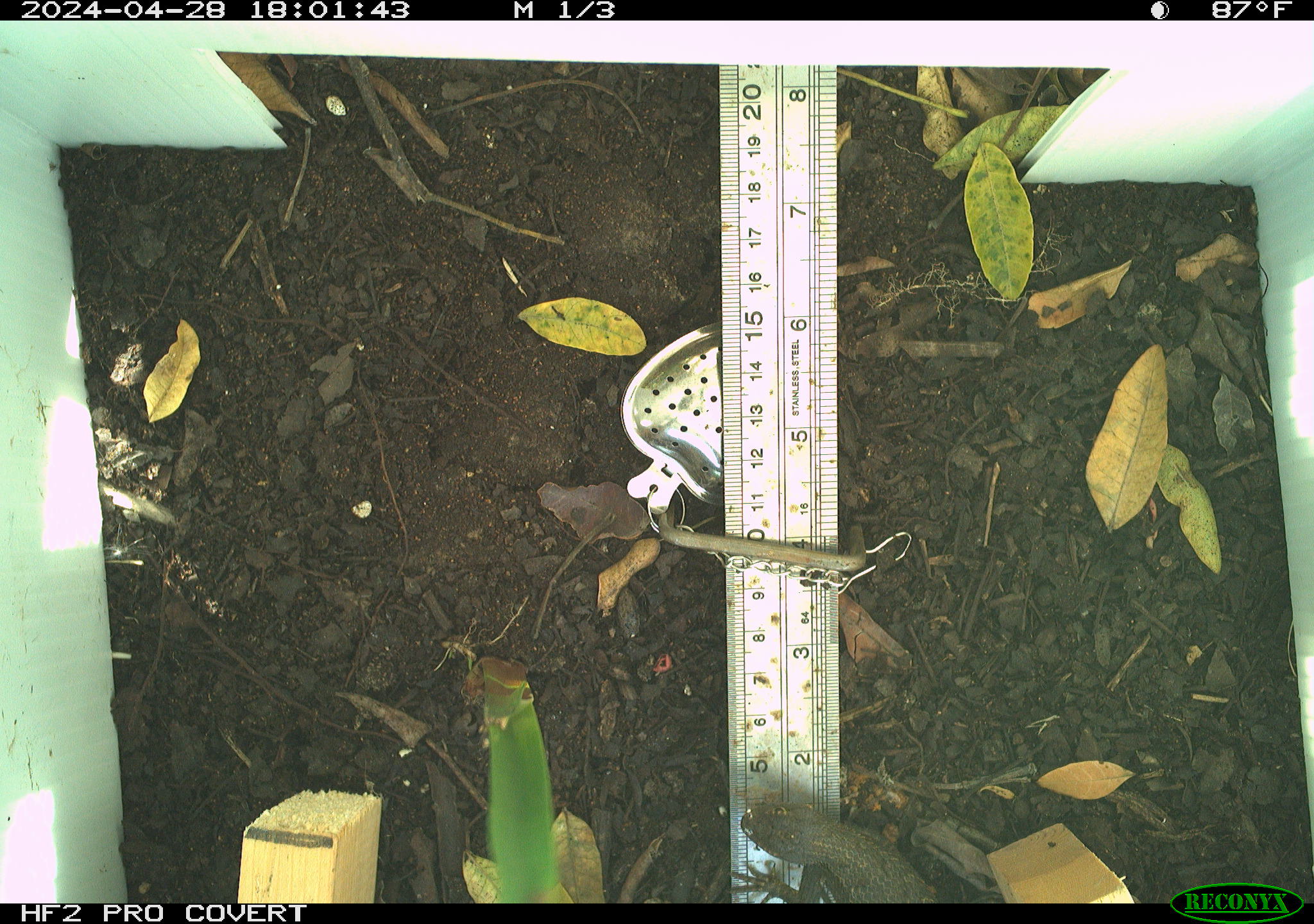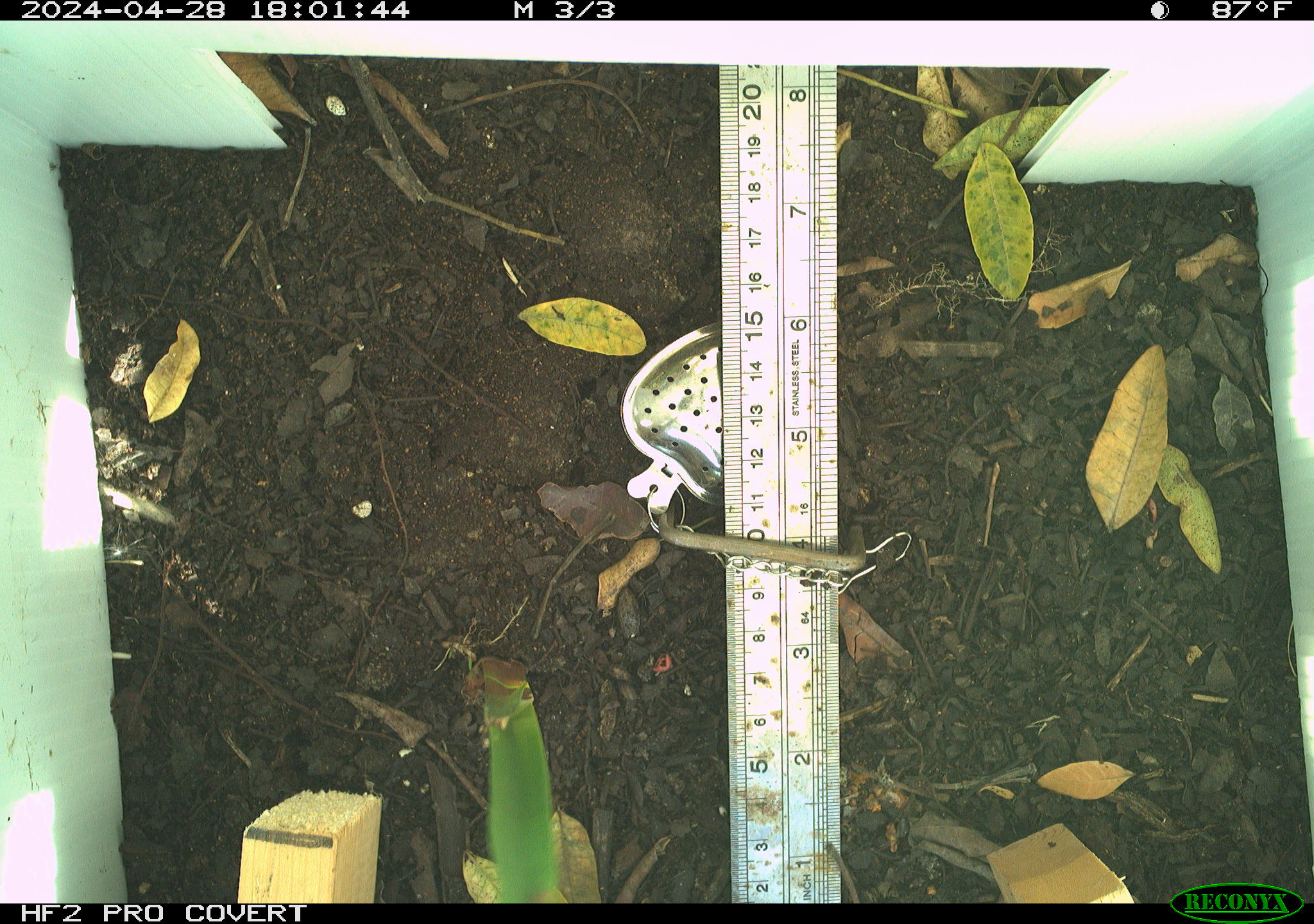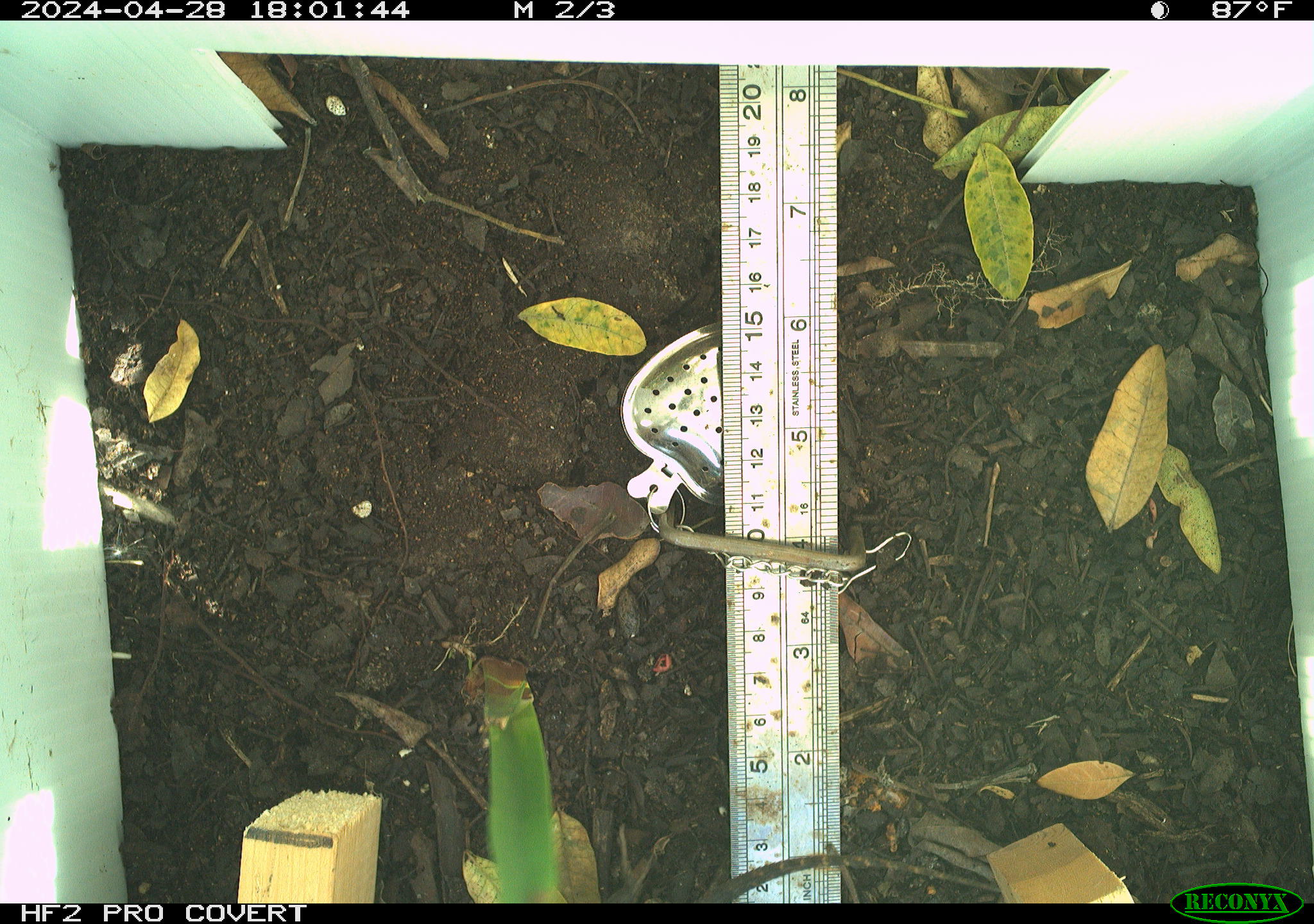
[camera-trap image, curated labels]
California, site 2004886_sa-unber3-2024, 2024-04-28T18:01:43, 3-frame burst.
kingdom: Animalia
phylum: Chordata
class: Reptilia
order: Squamata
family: Phrynosomatidae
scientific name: Phrynosomatidae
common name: phrynosomatid lizards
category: phrynosomatidae family